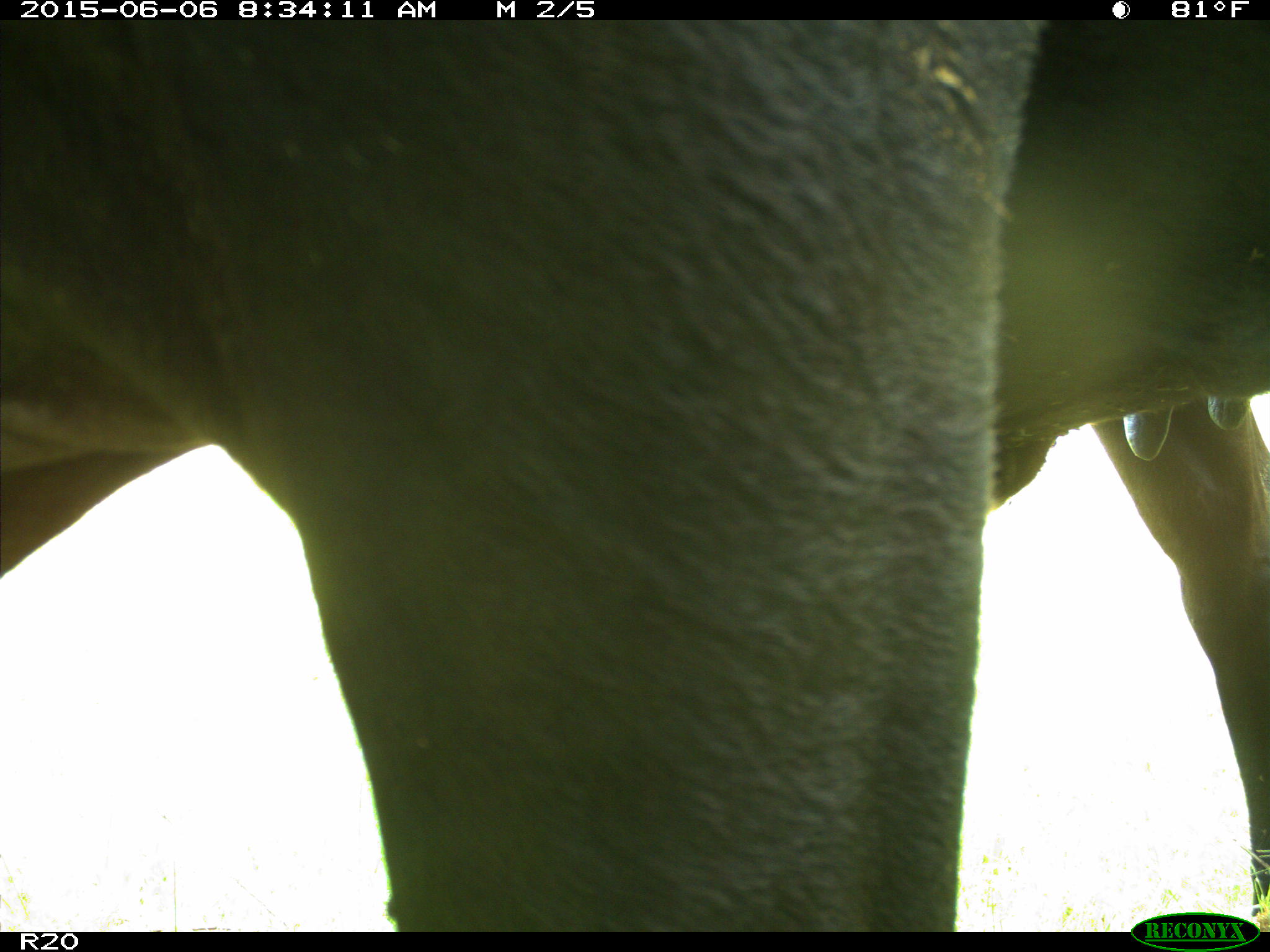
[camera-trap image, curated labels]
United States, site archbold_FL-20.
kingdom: Animalia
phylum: Chordata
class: Mammalia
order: Artiodactyla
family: Bovidae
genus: Bos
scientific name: Bos taurus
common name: domestic cow